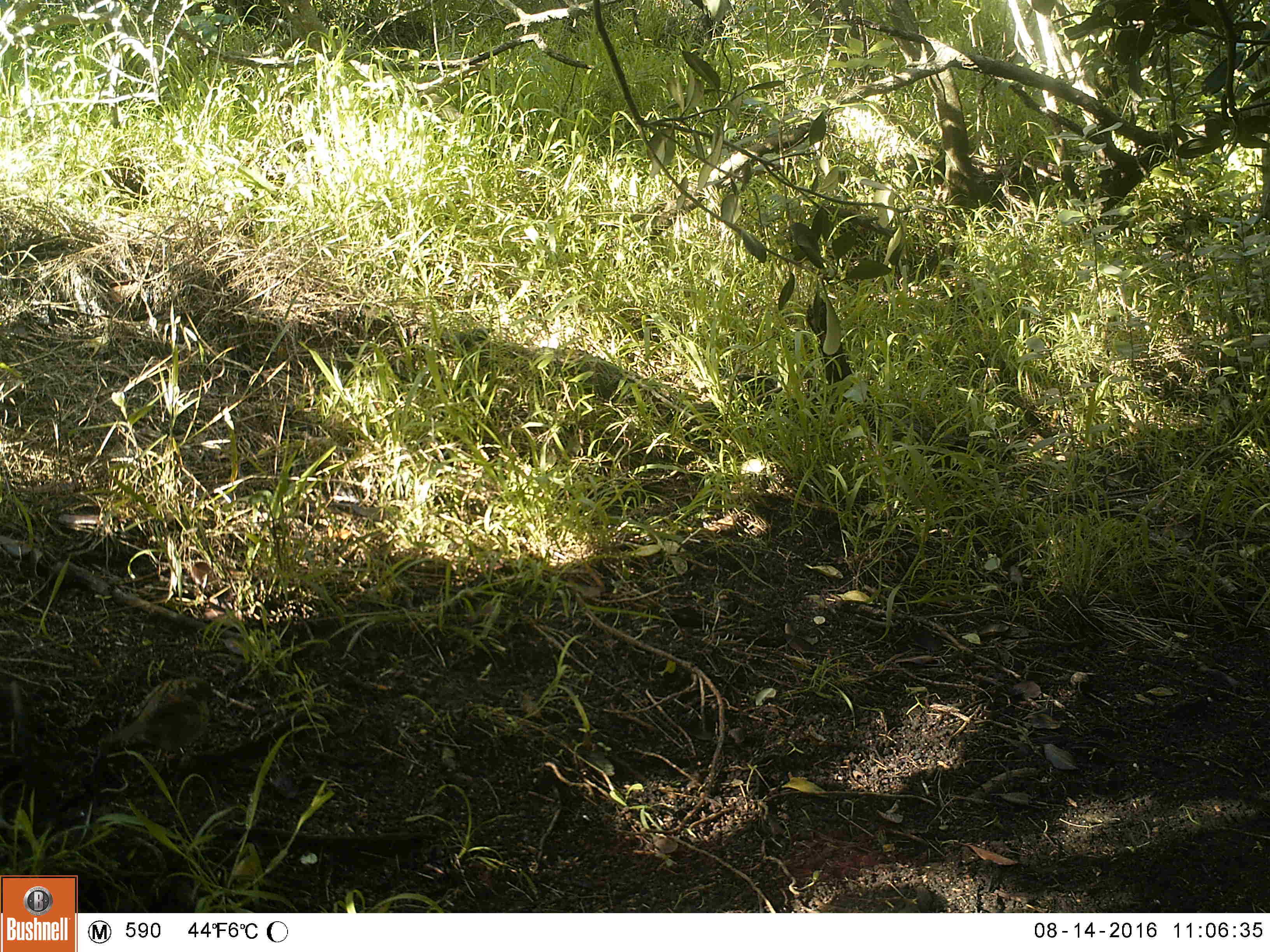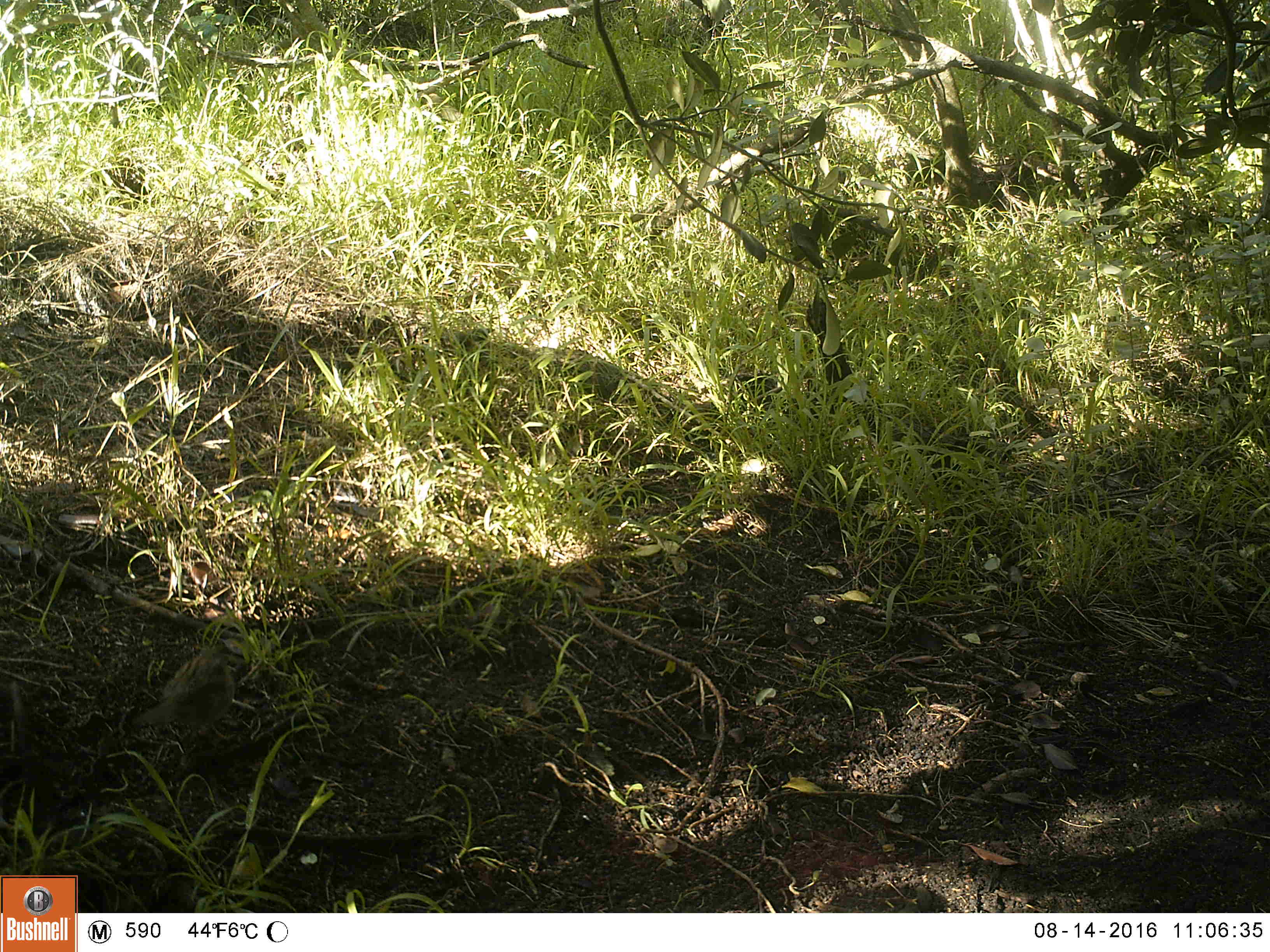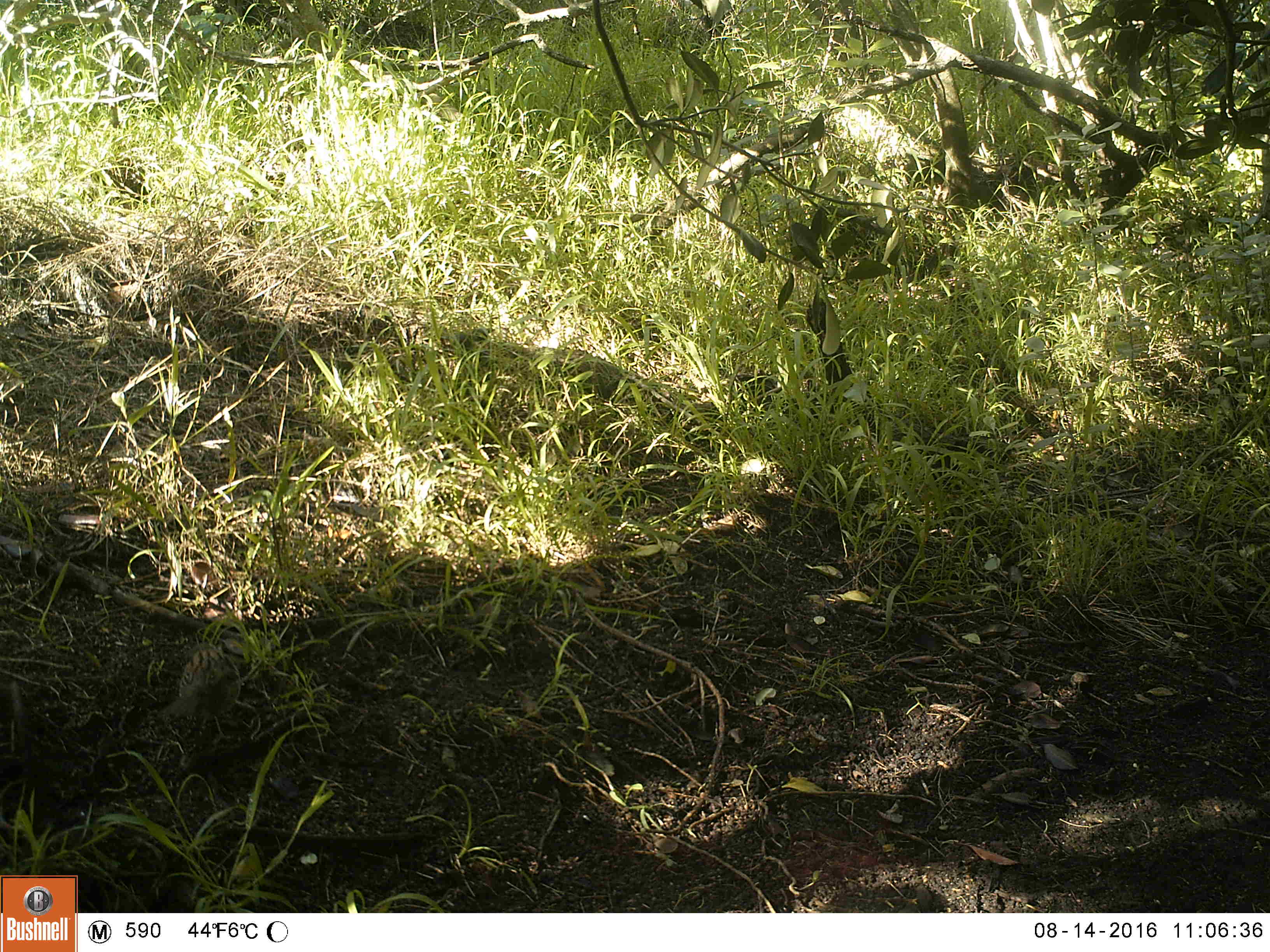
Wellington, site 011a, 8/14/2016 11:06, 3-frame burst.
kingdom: Animalia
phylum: Chordata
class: Aves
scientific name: Aves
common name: bird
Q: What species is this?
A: Bird (Aves).